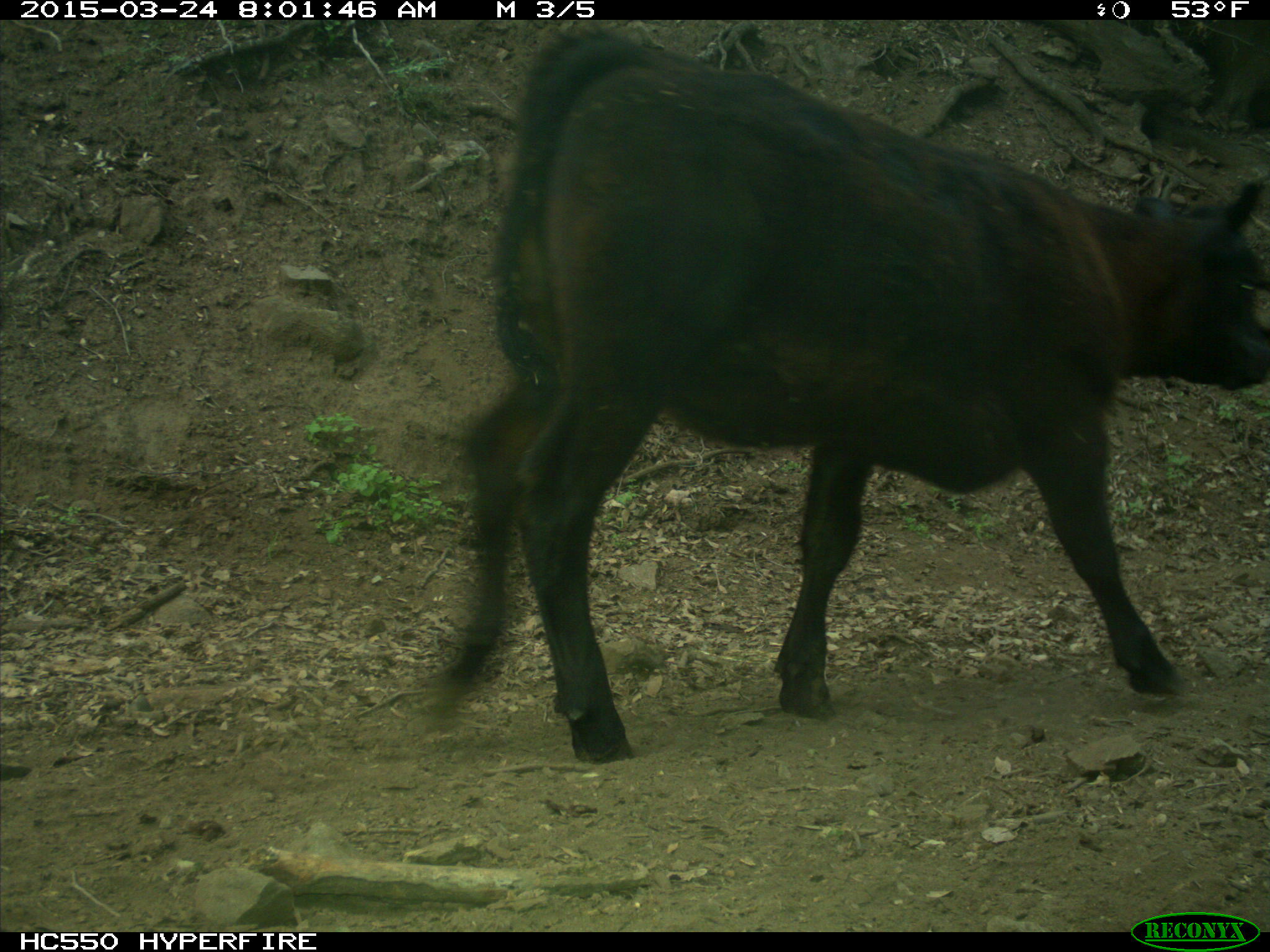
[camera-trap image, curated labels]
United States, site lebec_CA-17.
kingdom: Animalia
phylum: Chordata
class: Mammalia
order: Artiodactyla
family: Bovidae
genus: Bos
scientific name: Bos taurus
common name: domestic cow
Bos taurus (domestic cow).